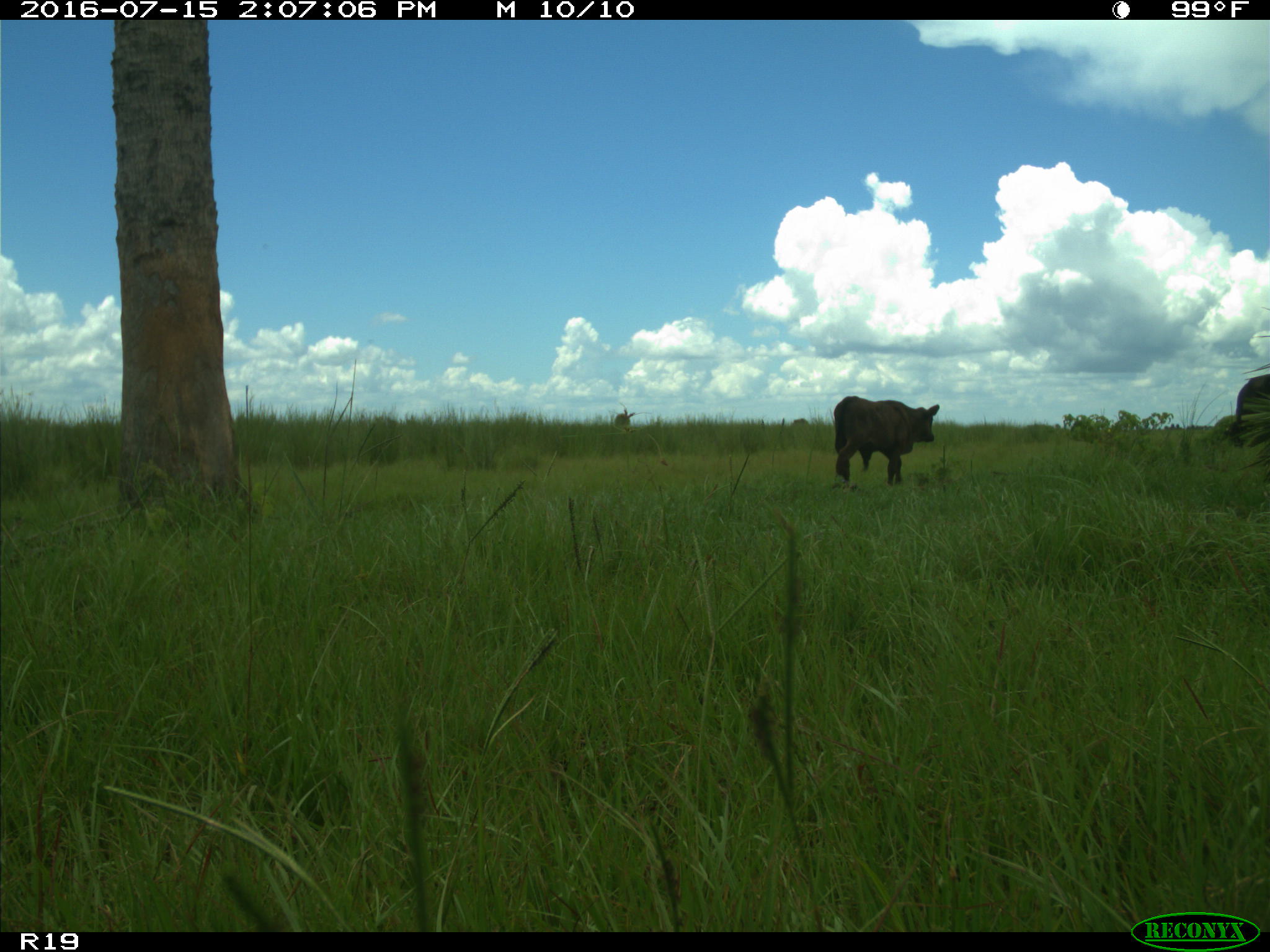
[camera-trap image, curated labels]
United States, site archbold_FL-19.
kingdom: Animalia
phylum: Chordata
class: Mammalia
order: Artiodactyla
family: Bovidae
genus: Bos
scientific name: Bos taurus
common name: domestic cow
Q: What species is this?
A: Bos taurus (domestic cow).